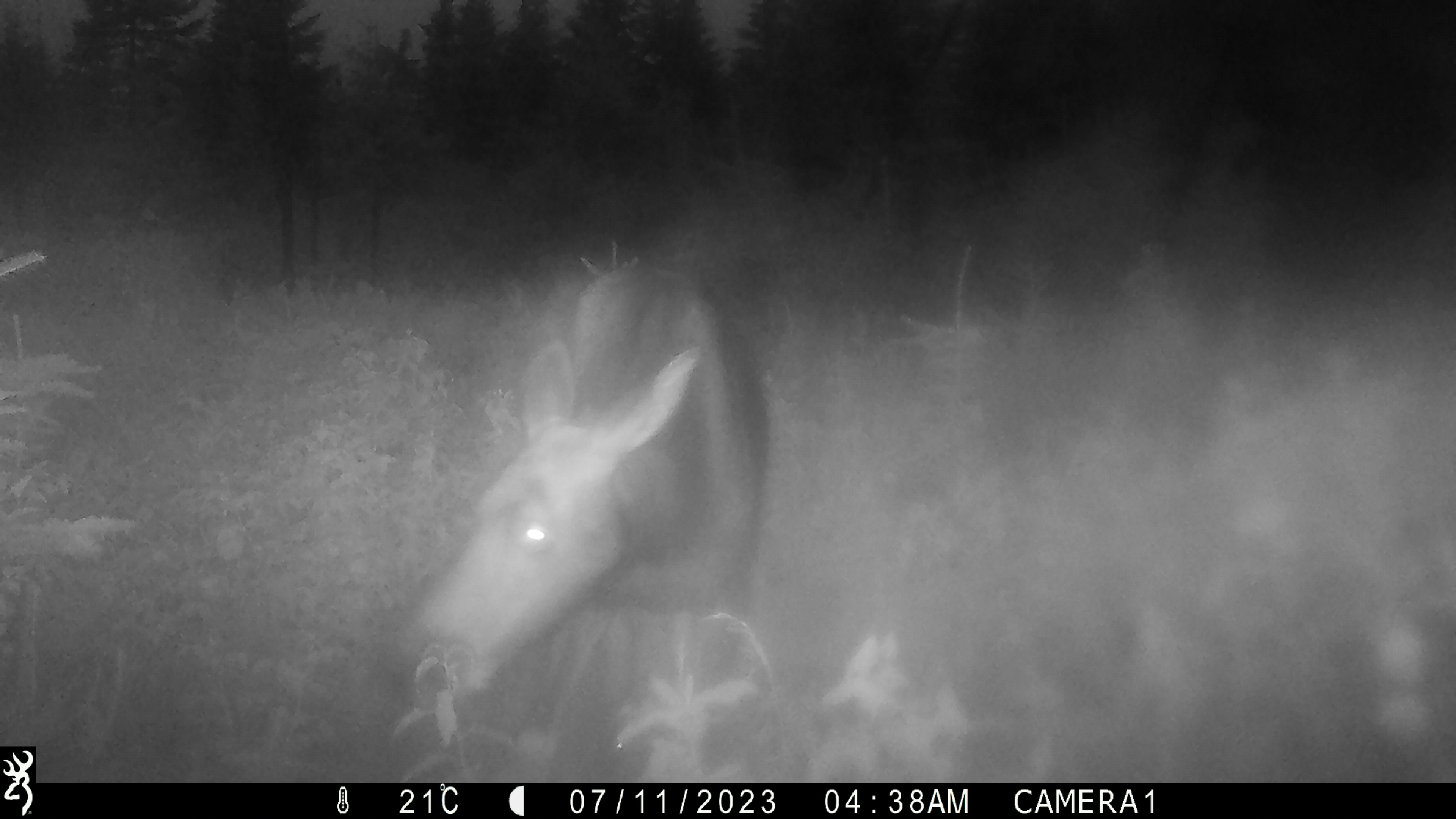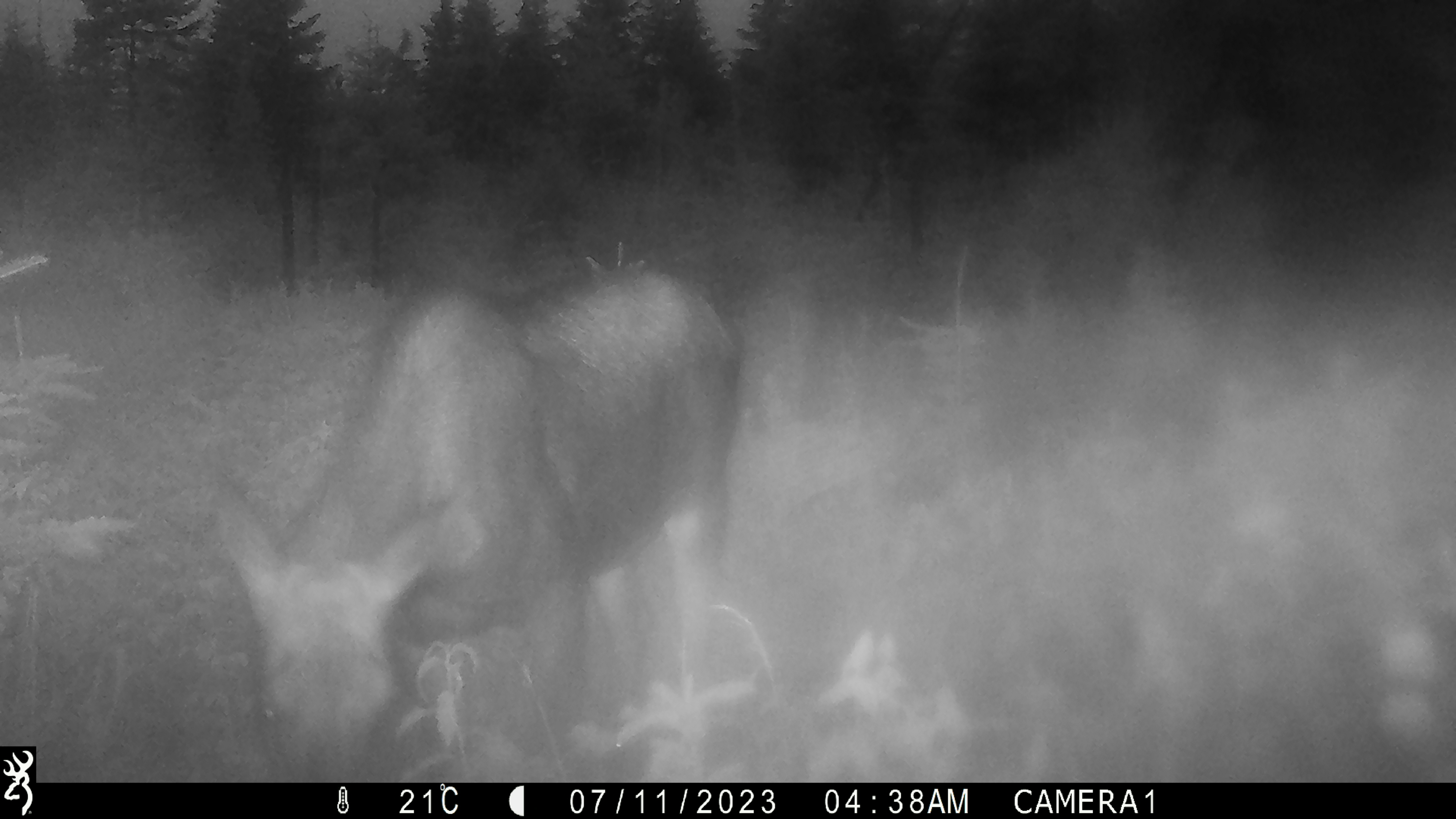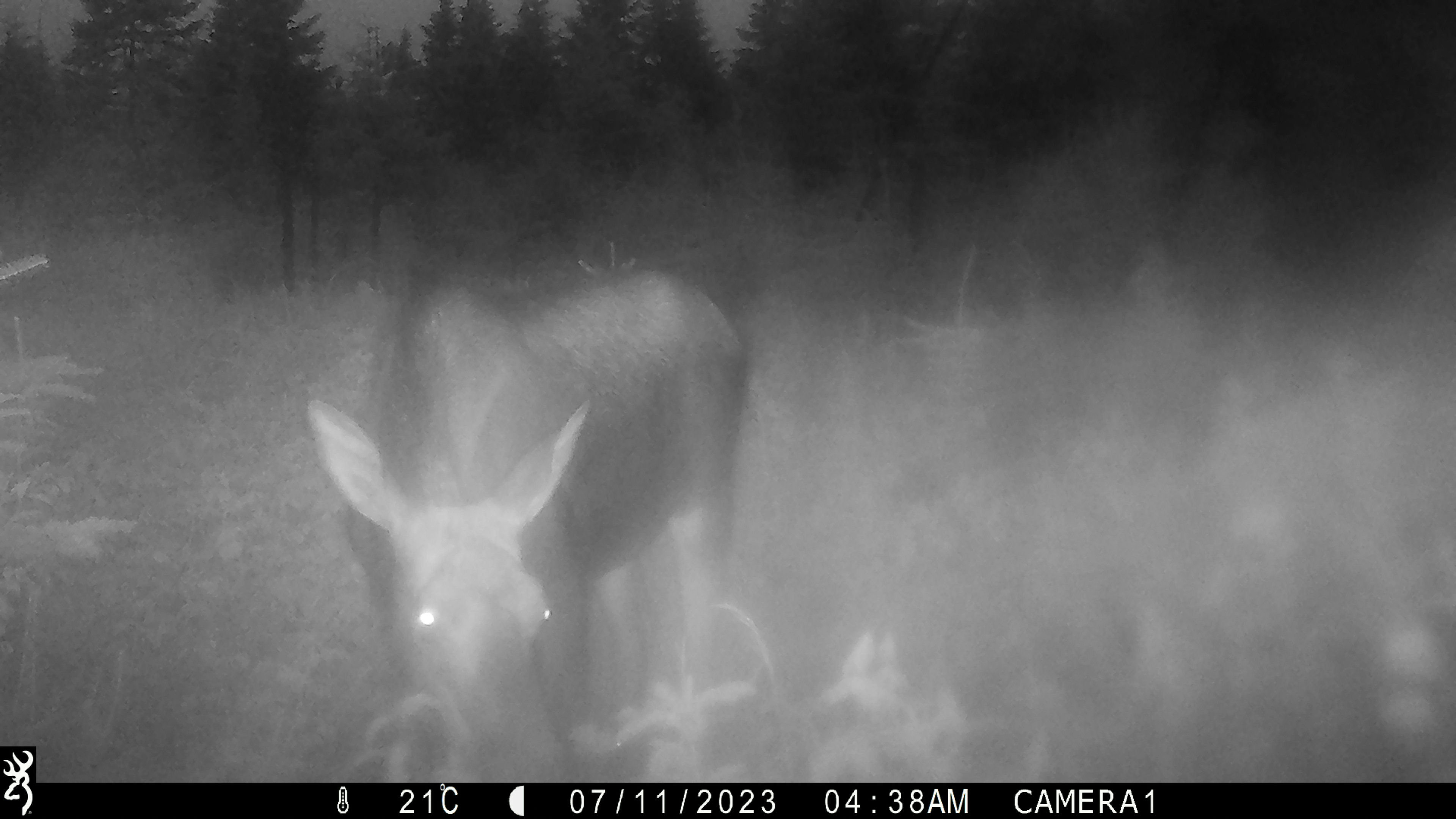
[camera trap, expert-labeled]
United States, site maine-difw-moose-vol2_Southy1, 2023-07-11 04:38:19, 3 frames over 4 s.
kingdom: Animalia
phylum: Chordata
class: Mammalia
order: Artiodactyla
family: Cervidae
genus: Alces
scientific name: Alces alces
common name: moose